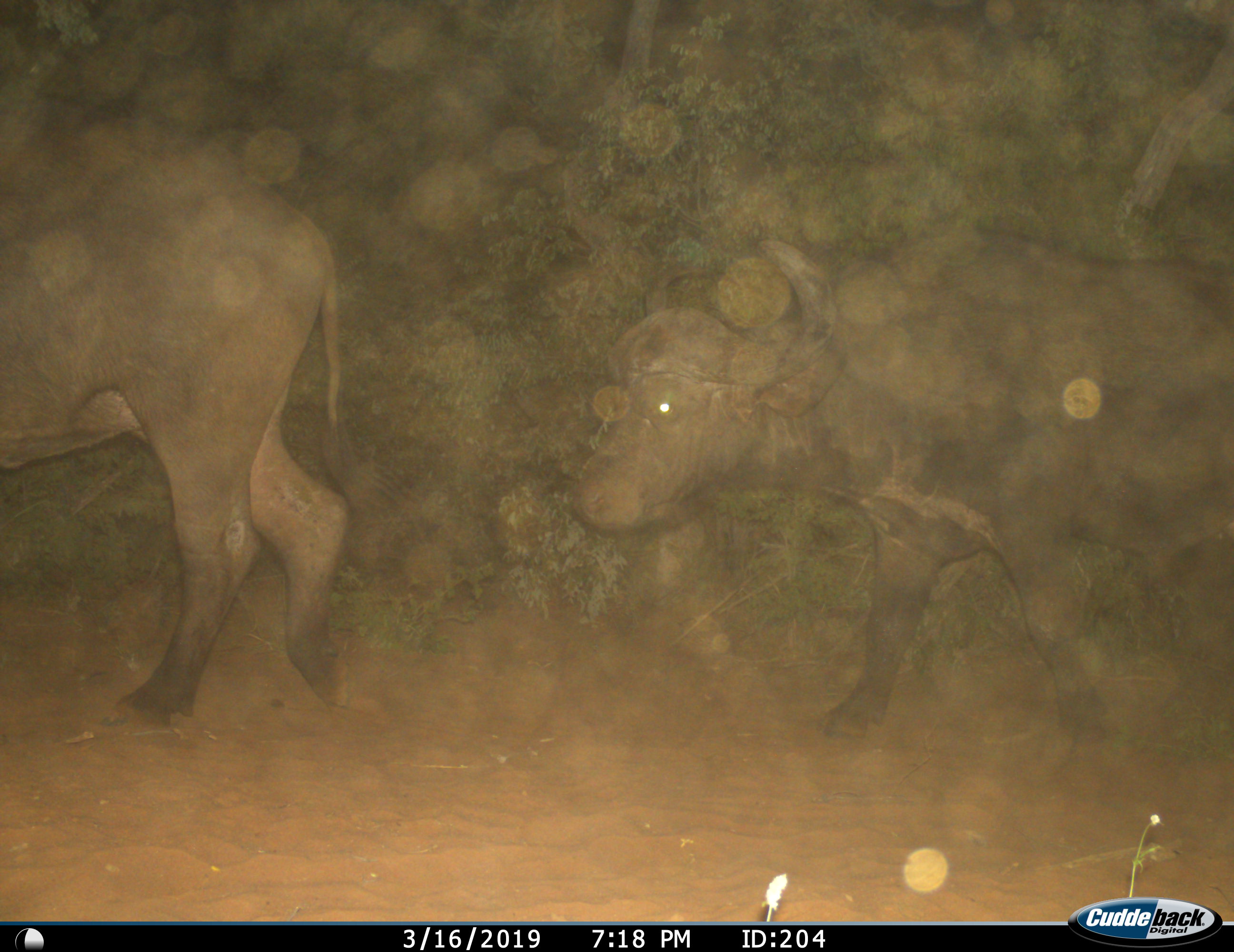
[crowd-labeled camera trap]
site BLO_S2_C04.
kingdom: Animalia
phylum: Chordata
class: Mammalia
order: Artiodactyla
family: Bovidae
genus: Syncerus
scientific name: Syncerus caffer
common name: african buffalo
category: buffalo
Buffalo (african buffalo) (Syncerus caffer), count 2. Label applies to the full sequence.